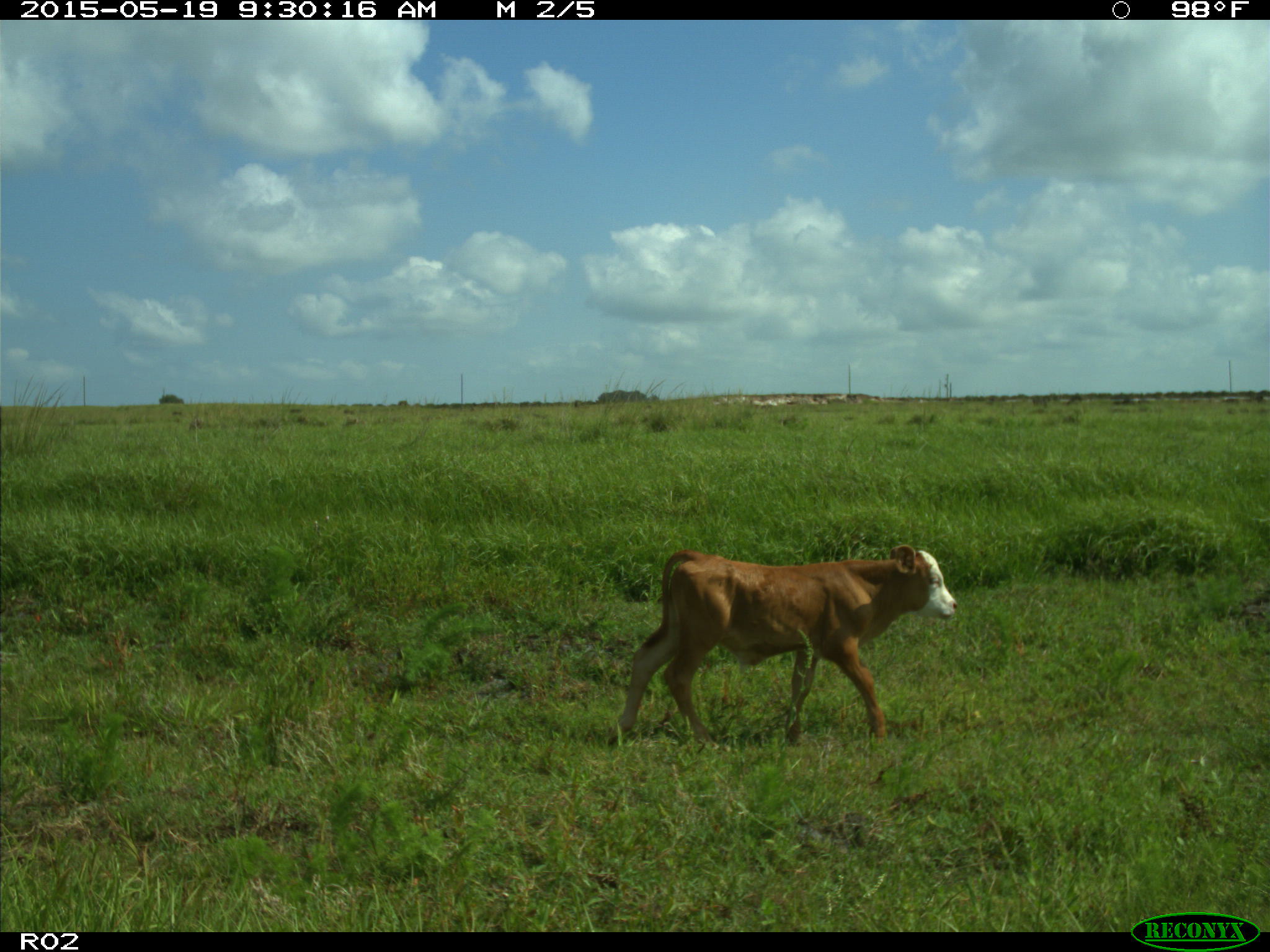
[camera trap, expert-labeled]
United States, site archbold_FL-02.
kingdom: Animalia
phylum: Chordata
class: Mammalia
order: Artiodactyla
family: Bovidae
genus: Bos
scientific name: Bos taurus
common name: domestic cow